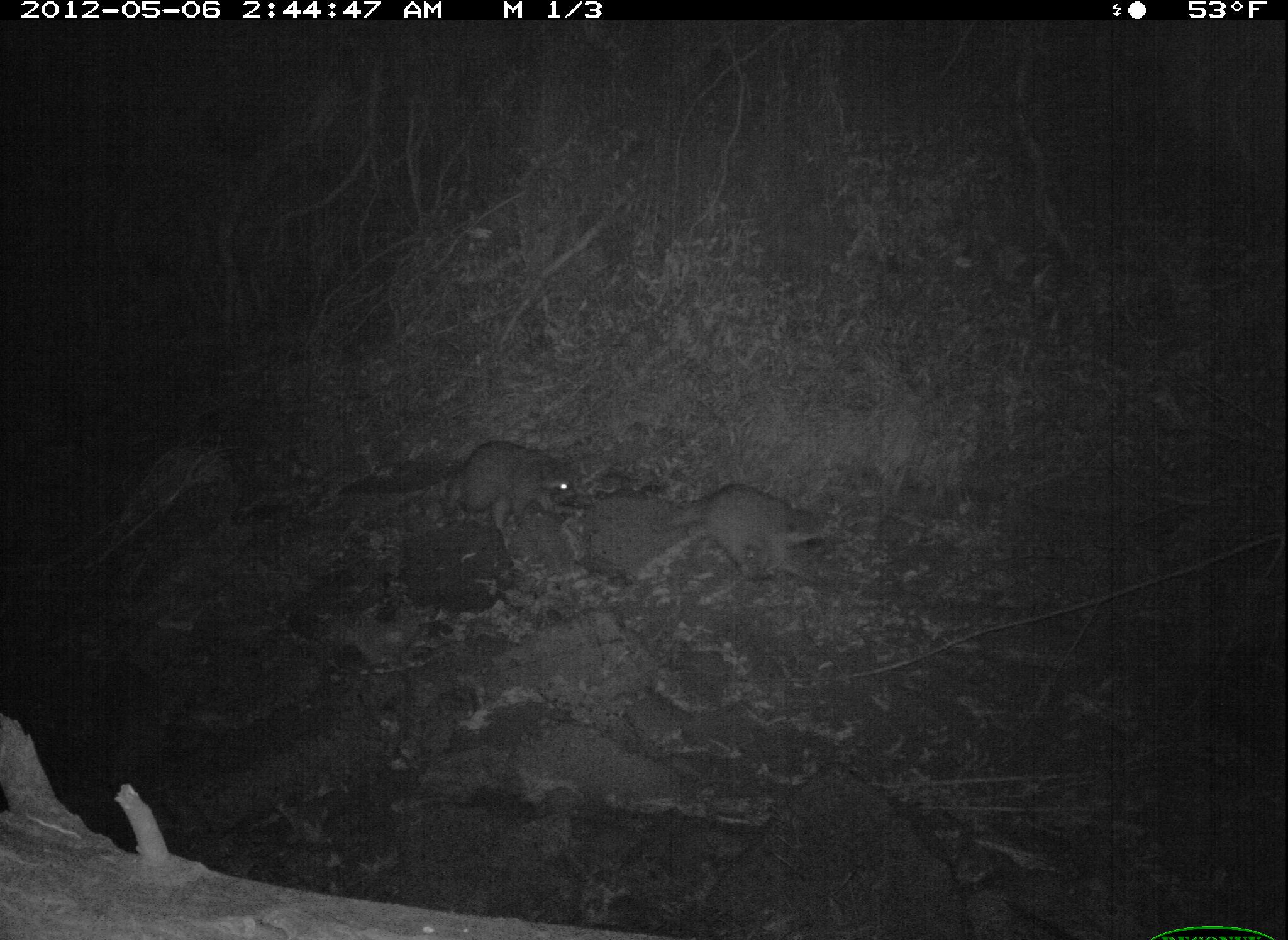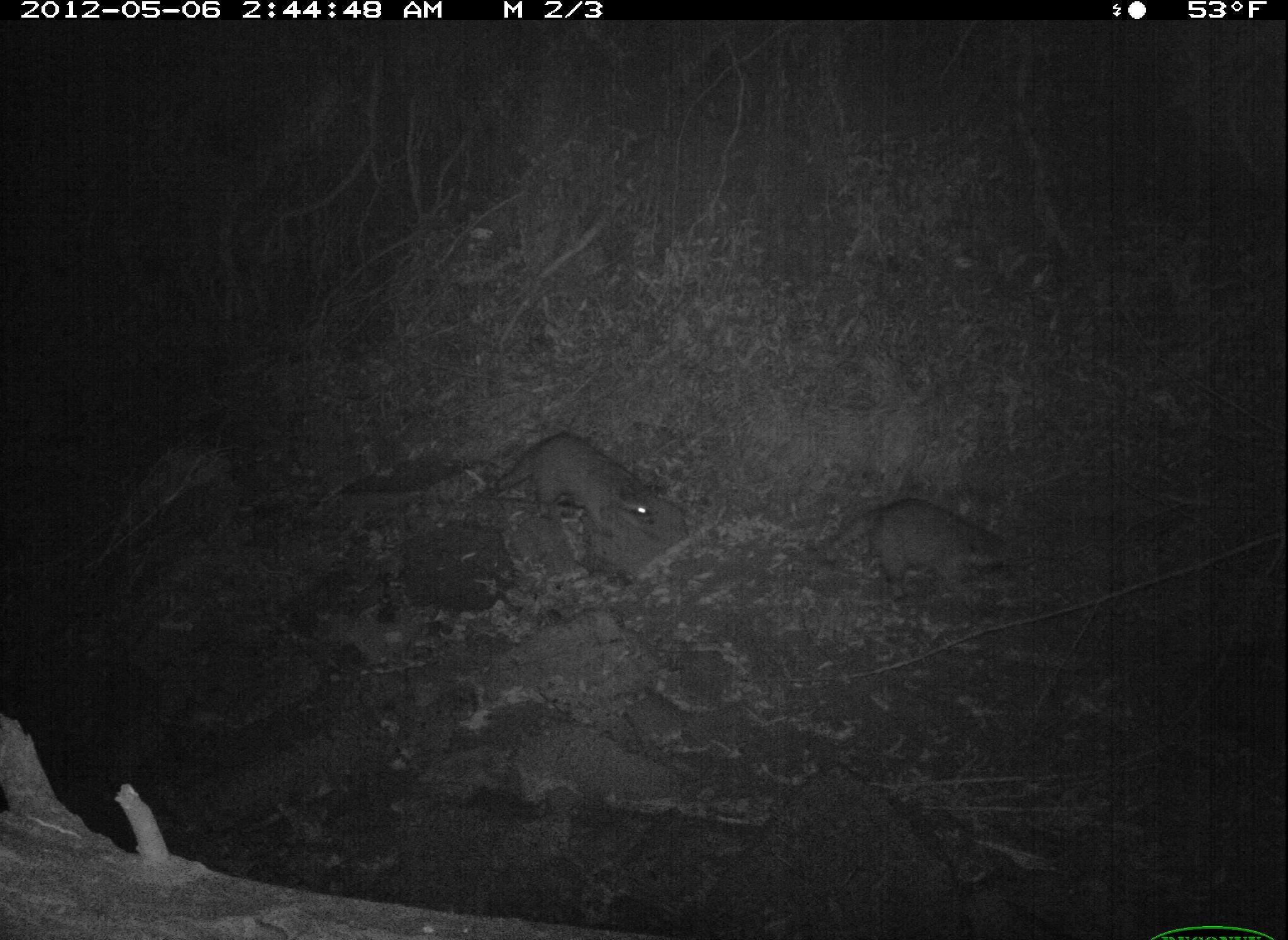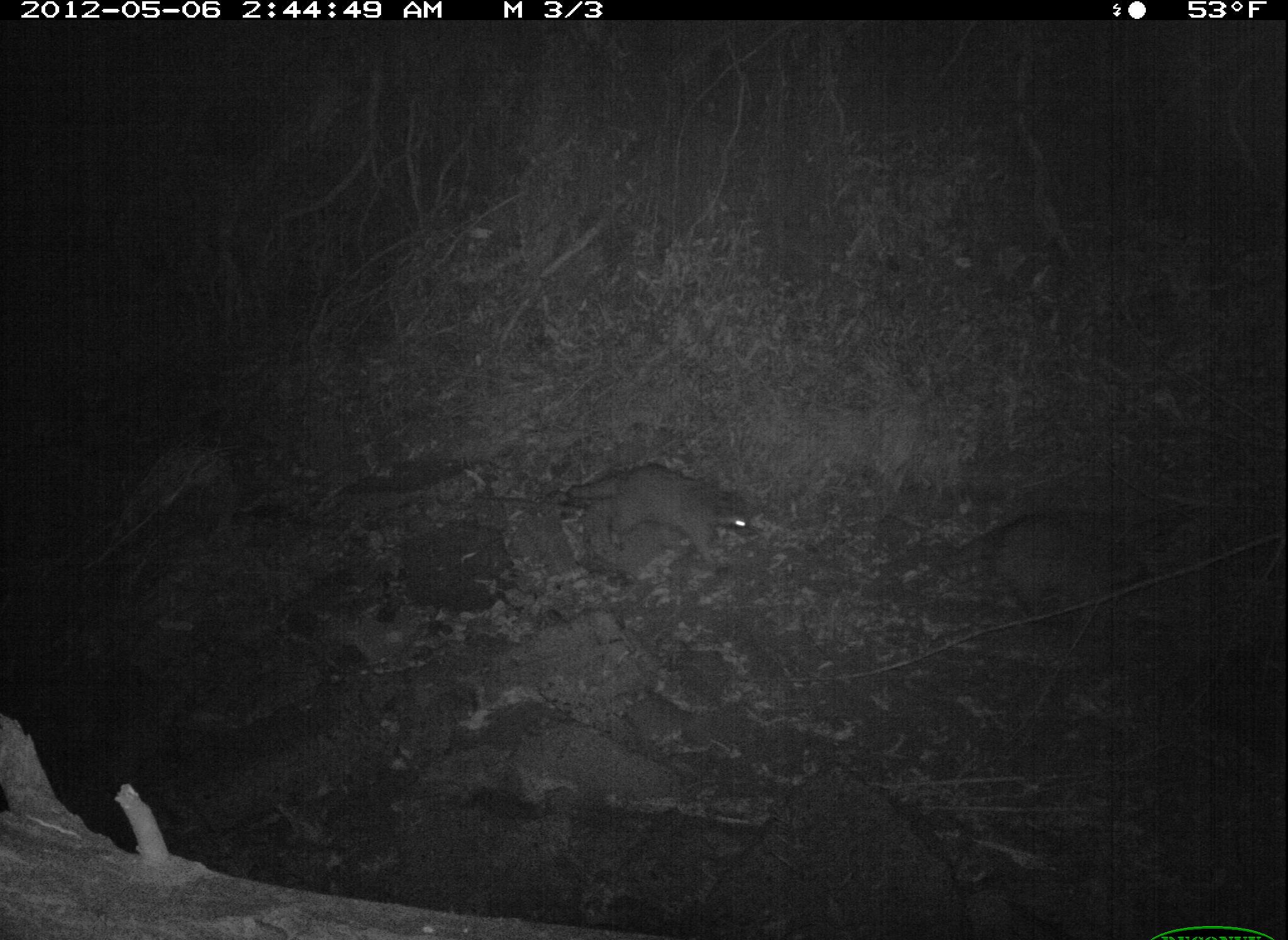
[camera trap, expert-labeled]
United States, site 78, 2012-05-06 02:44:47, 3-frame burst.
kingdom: Animalia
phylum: Chordata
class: Mammalia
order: Carnivora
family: Procyonidae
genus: Procyon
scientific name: Procyon lotor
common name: raccoon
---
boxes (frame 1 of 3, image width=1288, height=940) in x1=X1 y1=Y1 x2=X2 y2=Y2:
raccoon: x1=657 y1=465 x2=840 y2=604; x1=416 y1=415 x2=611 y2=539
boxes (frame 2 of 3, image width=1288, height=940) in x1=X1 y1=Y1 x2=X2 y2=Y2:
raccoon: x1=811 y1=480 x2=1032 y2=609; x1=486 y1=420 x2=678 y2=562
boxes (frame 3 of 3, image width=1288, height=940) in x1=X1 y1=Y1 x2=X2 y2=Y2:
raccoon: x1=932 y1=478 x2=1179 y2=644; x1=565 y1=459 x2=774 y2=577